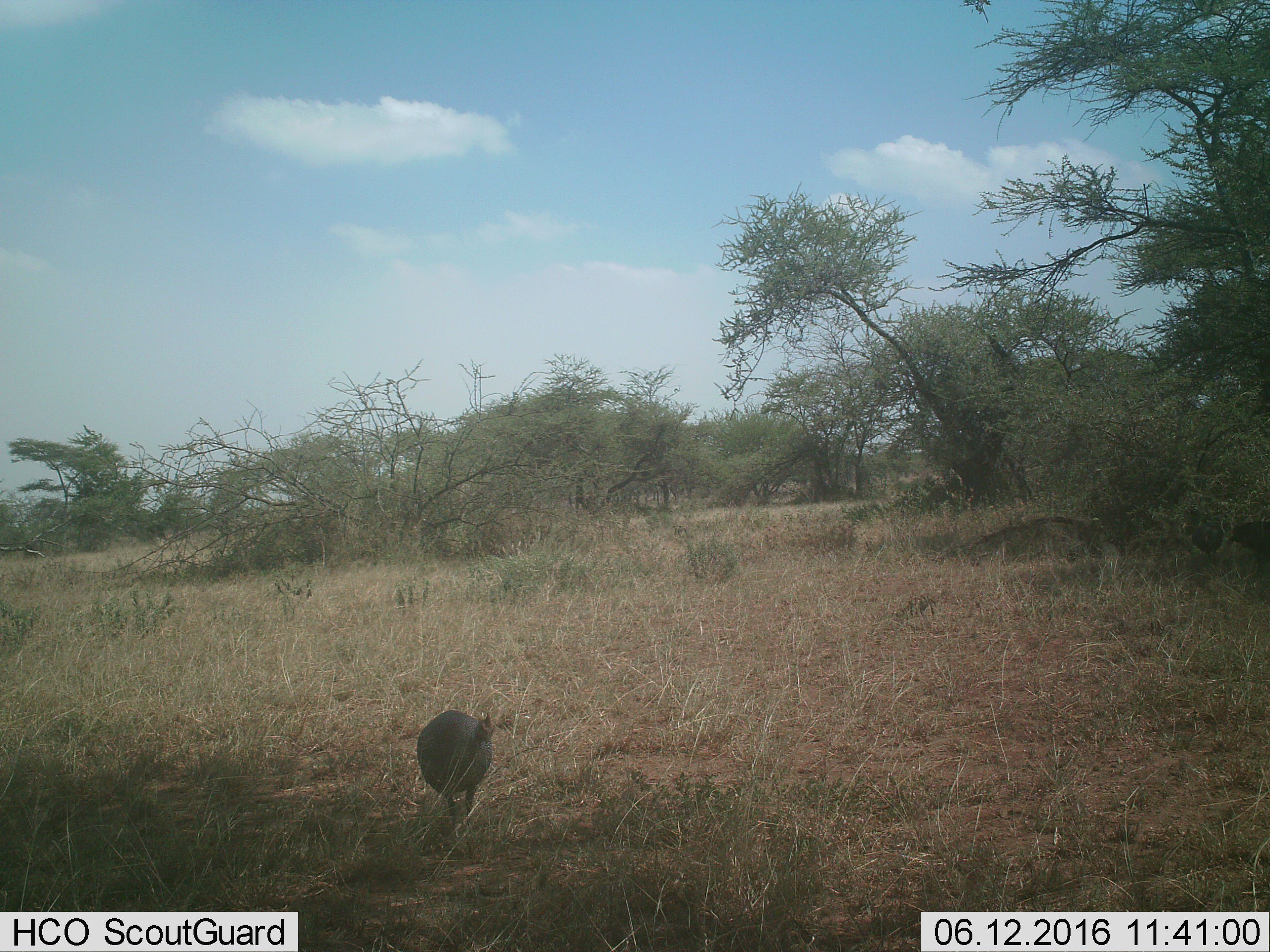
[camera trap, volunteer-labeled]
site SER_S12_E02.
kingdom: Animalia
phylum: Chordata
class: Aves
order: Galliformes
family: Numididae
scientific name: Numididae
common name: guineafowl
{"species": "guineafowl (Numididae)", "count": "1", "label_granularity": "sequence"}